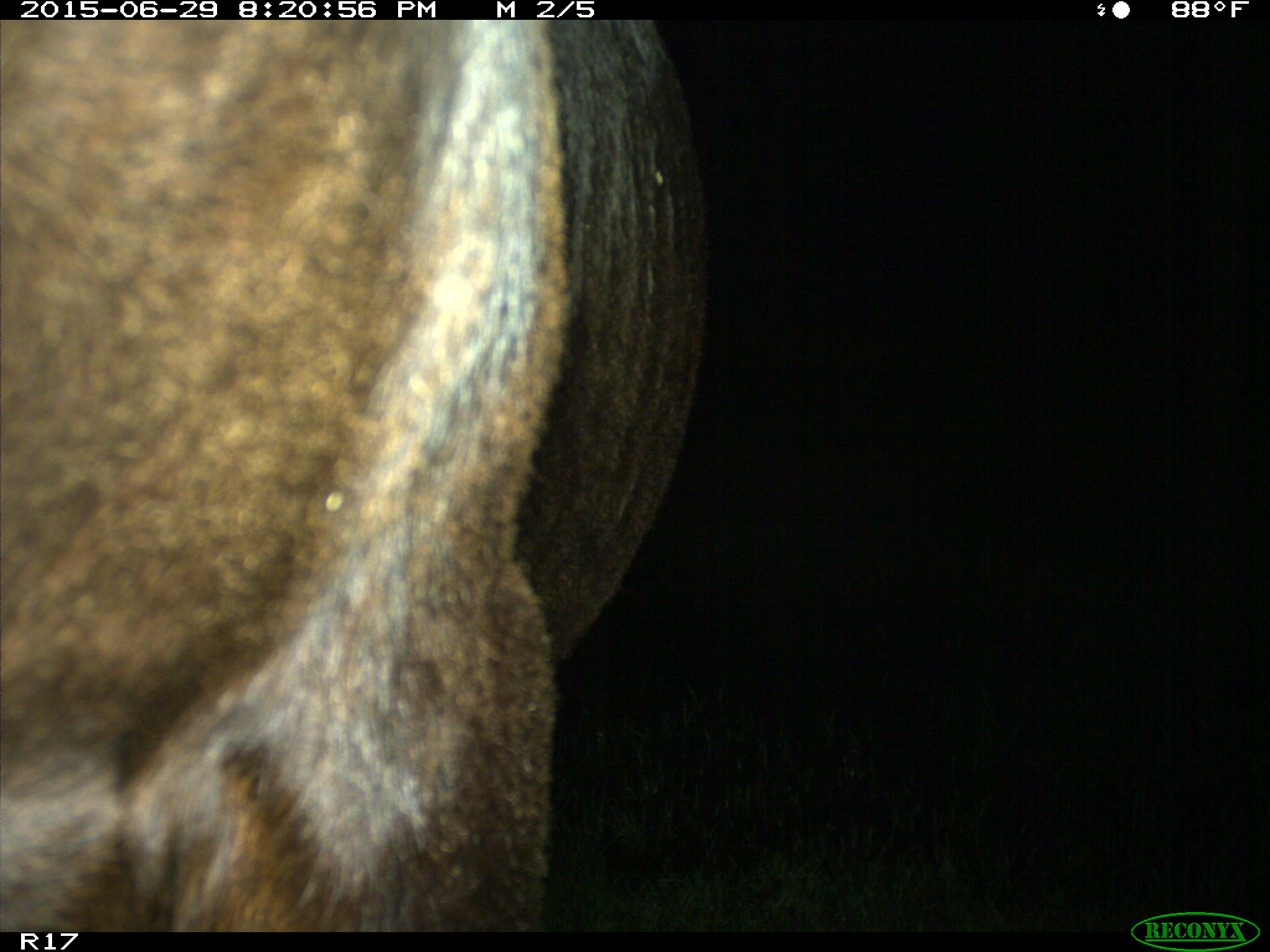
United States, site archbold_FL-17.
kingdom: Animalia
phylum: Chordata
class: Mammalia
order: Artiodactyla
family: Bovidae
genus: Bos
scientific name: Bos taurus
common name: domestic cow